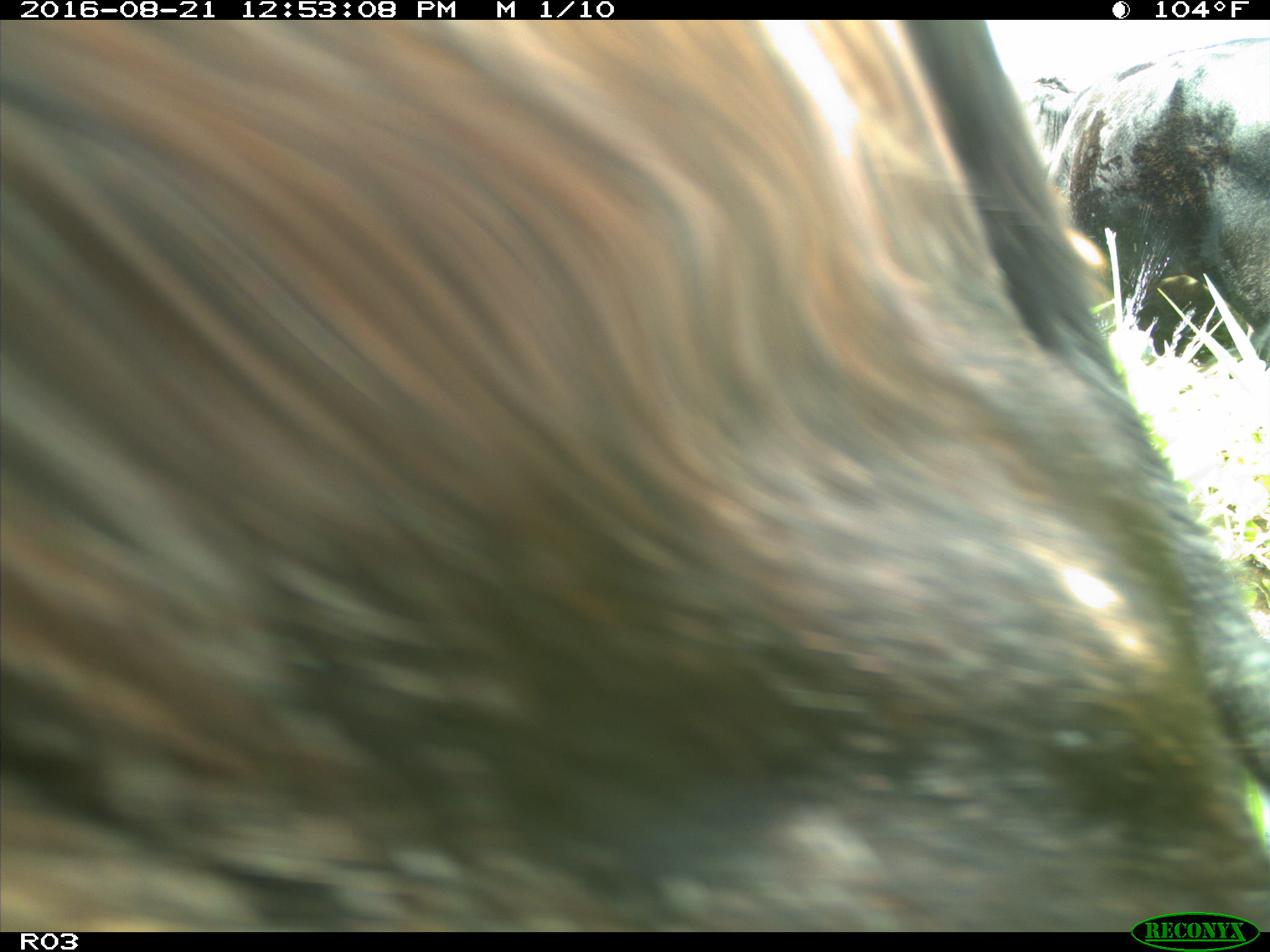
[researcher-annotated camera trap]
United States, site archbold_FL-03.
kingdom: Animalia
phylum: Chordata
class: Mammalia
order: Artiodactyla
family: Bovidae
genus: Bos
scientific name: Bos taurus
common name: domestic cow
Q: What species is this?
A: Bos taurus (domestic cow).